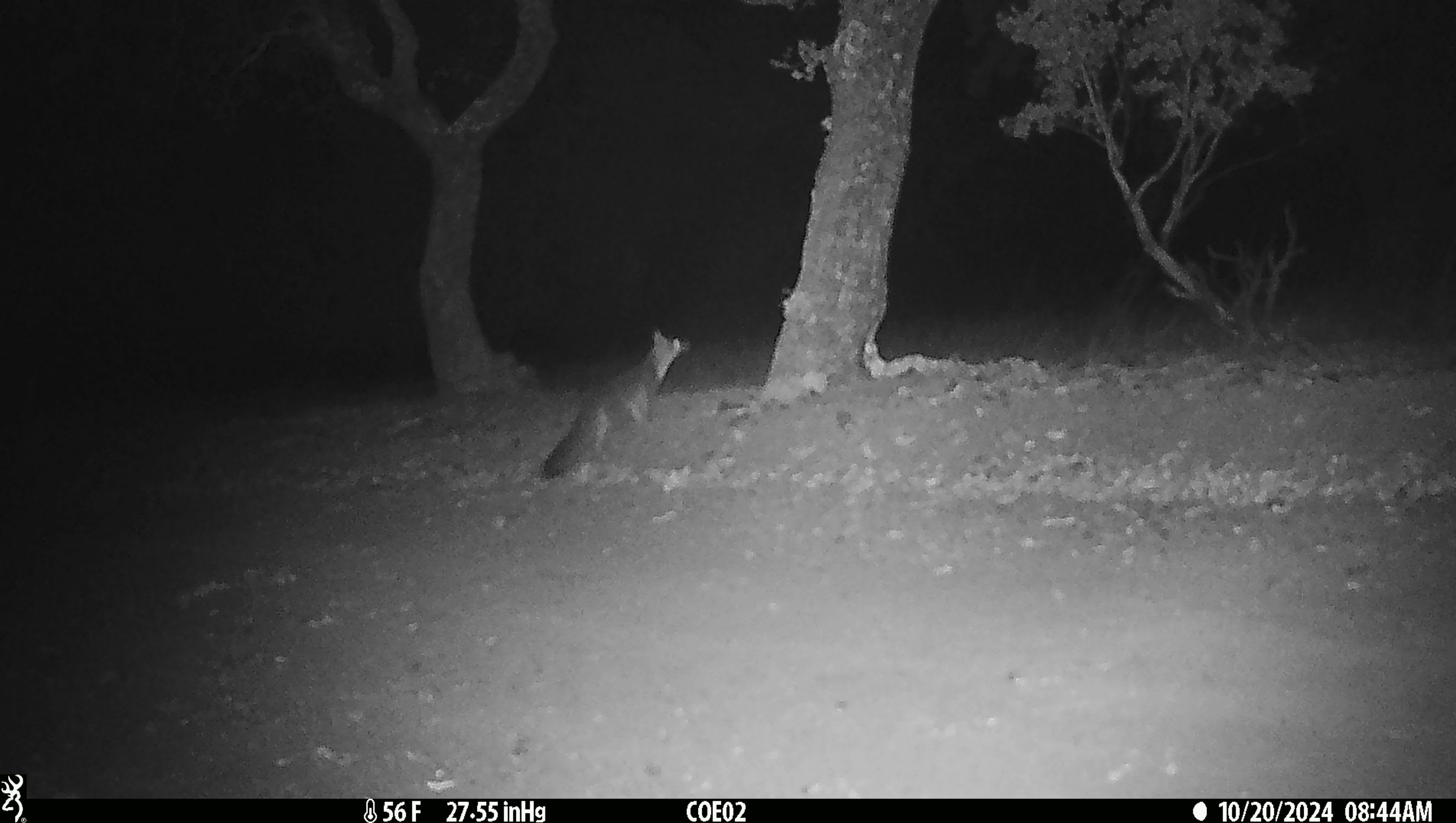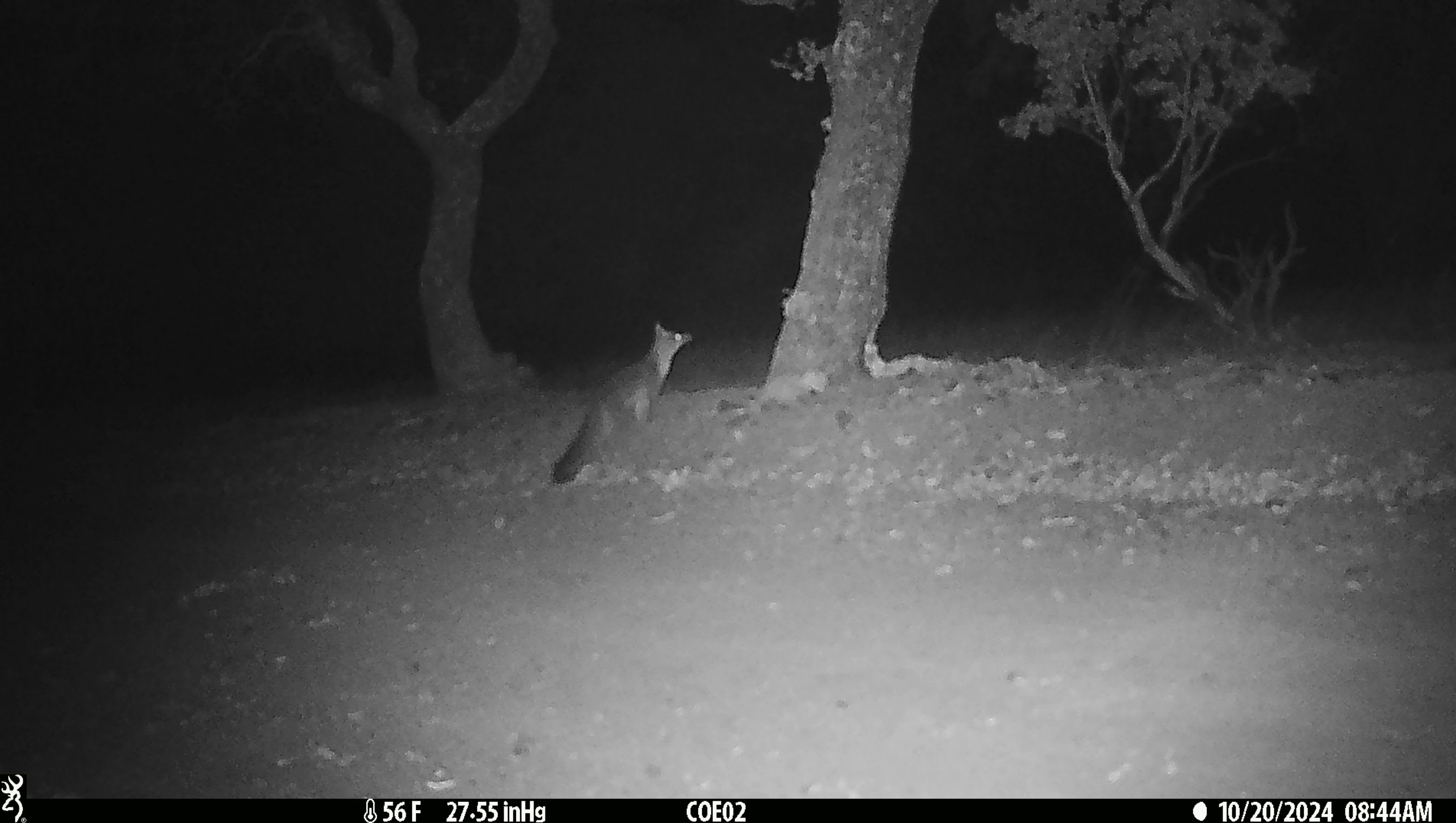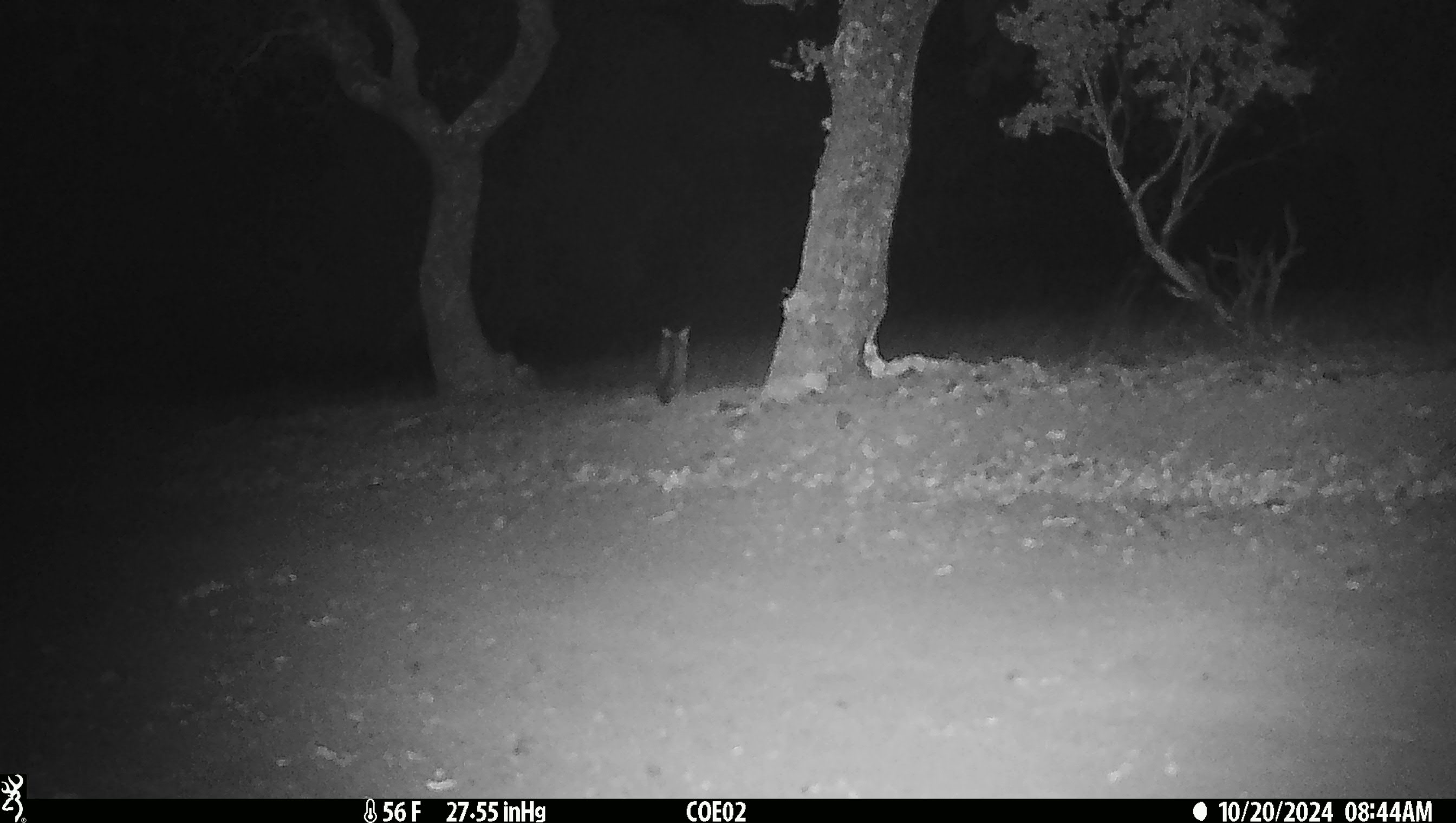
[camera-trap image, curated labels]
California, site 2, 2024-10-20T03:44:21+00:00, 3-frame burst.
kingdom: Animalia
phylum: Chordata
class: Mammalia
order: Carnivora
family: Canidae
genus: Urocyon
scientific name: Urocyon cinereoargenteus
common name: gray fox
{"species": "gray fox (Urocyon cinereoargenteus)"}